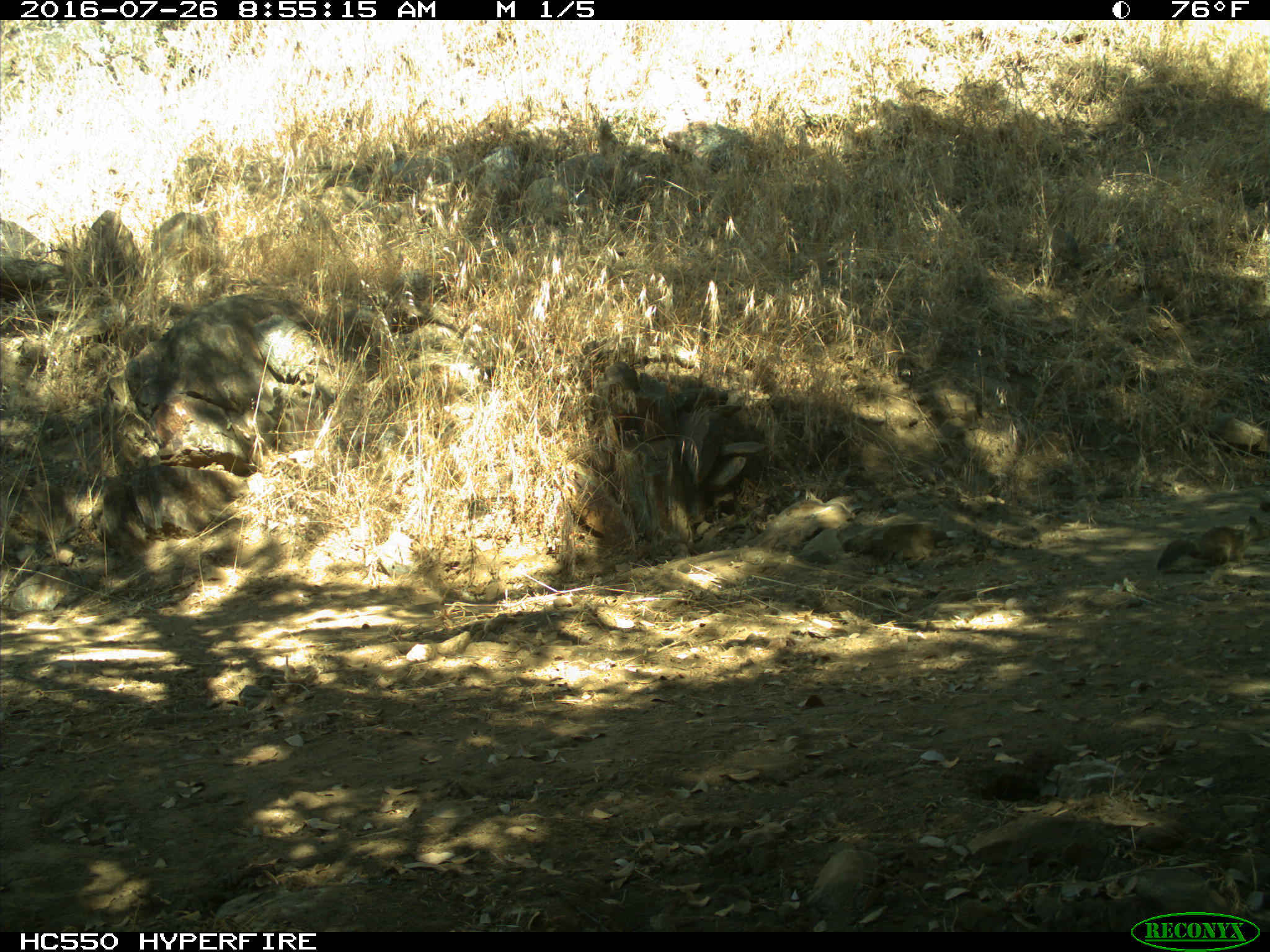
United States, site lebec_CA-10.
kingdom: Animalia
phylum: Chordata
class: Mammalia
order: Rodentia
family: Sciuridae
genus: Otospermophilus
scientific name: Otospermophilus beecheyi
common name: california ground squirrel